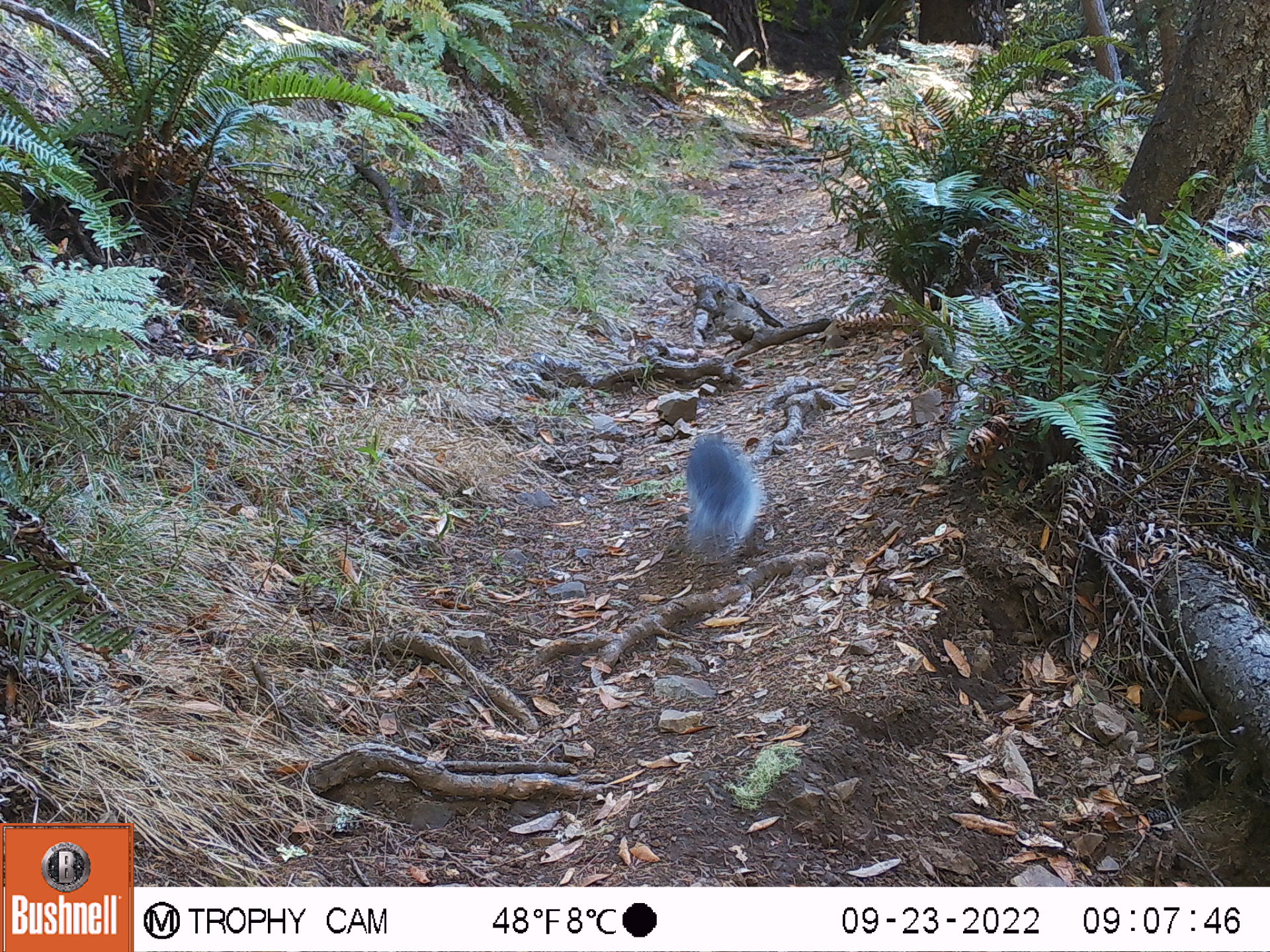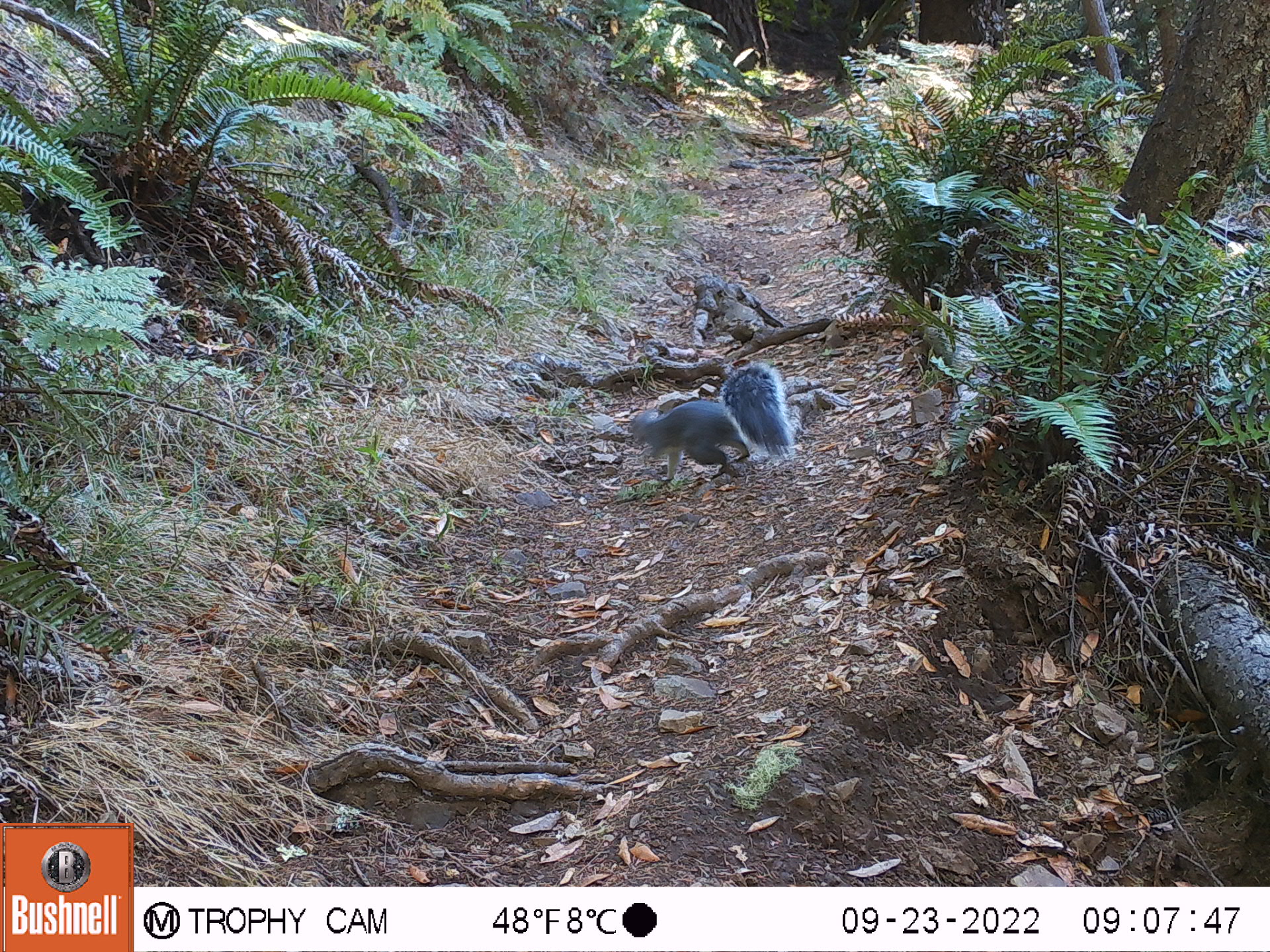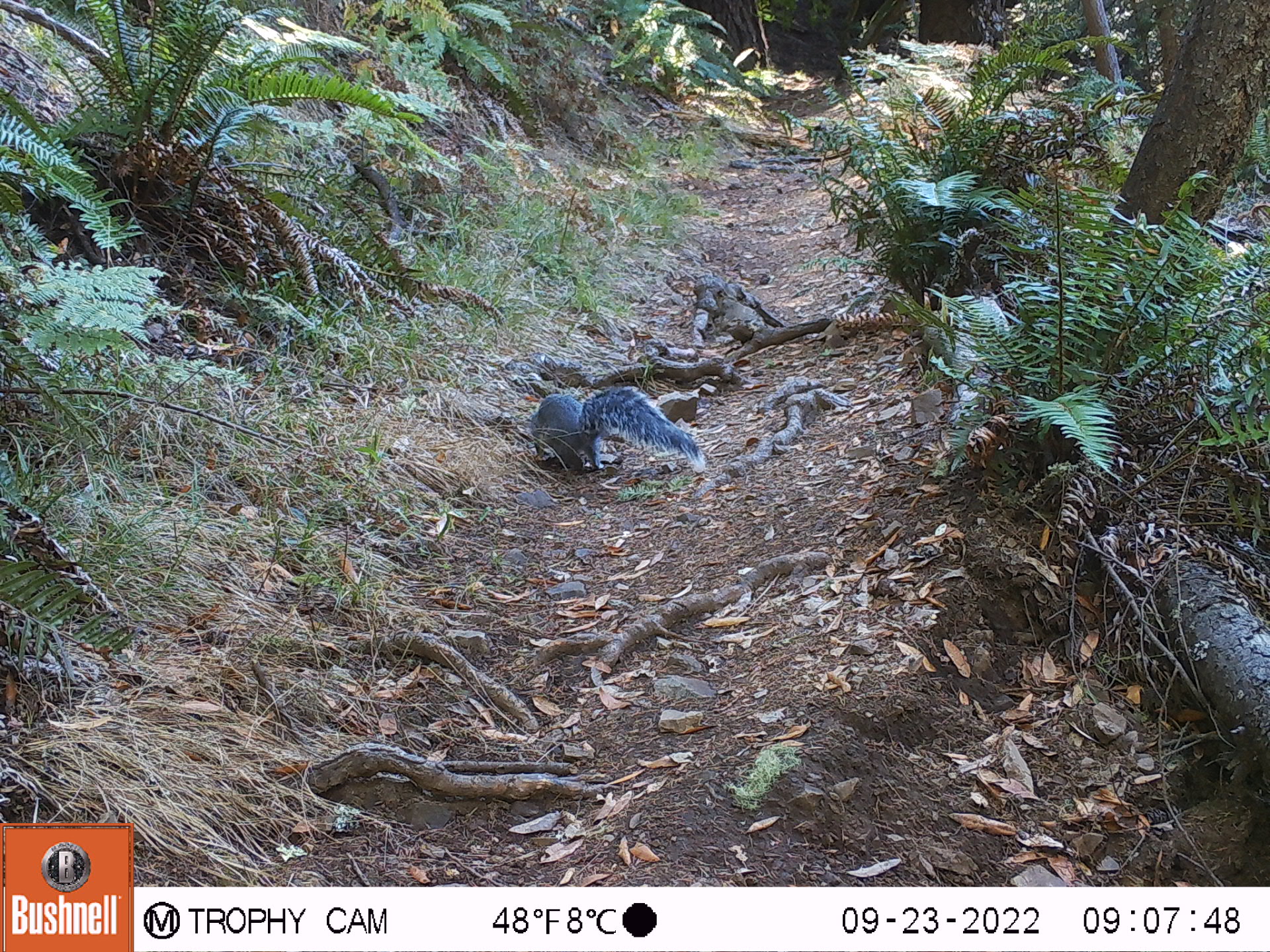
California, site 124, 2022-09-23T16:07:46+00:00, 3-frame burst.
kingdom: Animalia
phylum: Chordata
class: Mammalia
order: Rodentia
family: Sciuridae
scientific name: Sciuridae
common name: squirrel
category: unknown squirrel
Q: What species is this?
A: Unknown squirrel (squirrel) (Sciuridae).